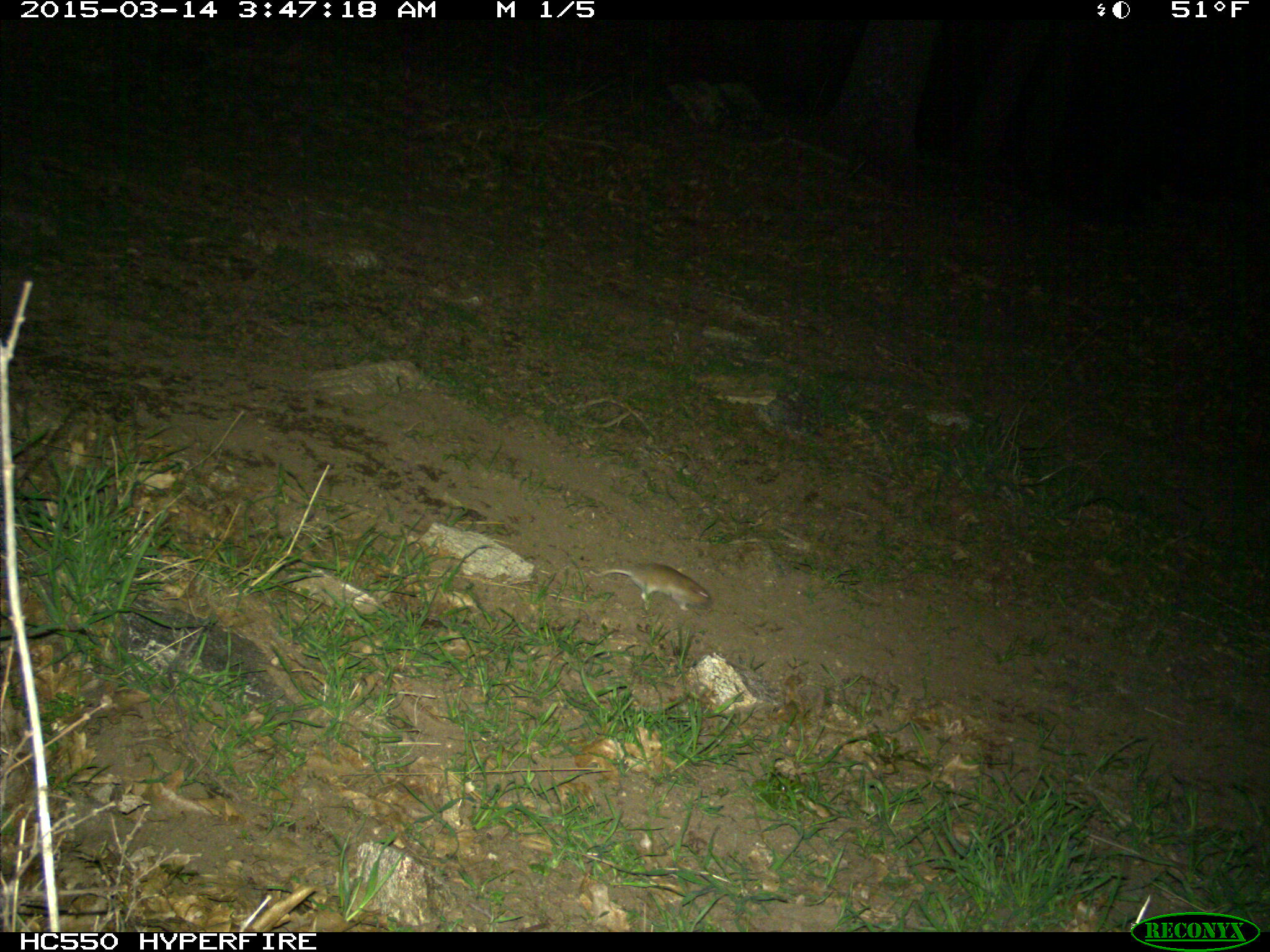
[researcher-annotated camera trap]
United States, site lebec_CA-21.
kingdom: Animalia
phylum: Chordata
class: Mammalia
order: Rodentia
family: Cricetidae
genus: Neotoma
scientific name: Neotoma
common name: pack rat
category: unidentified pack rat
Unidentified pack rat (pack rat) (Neotoma).